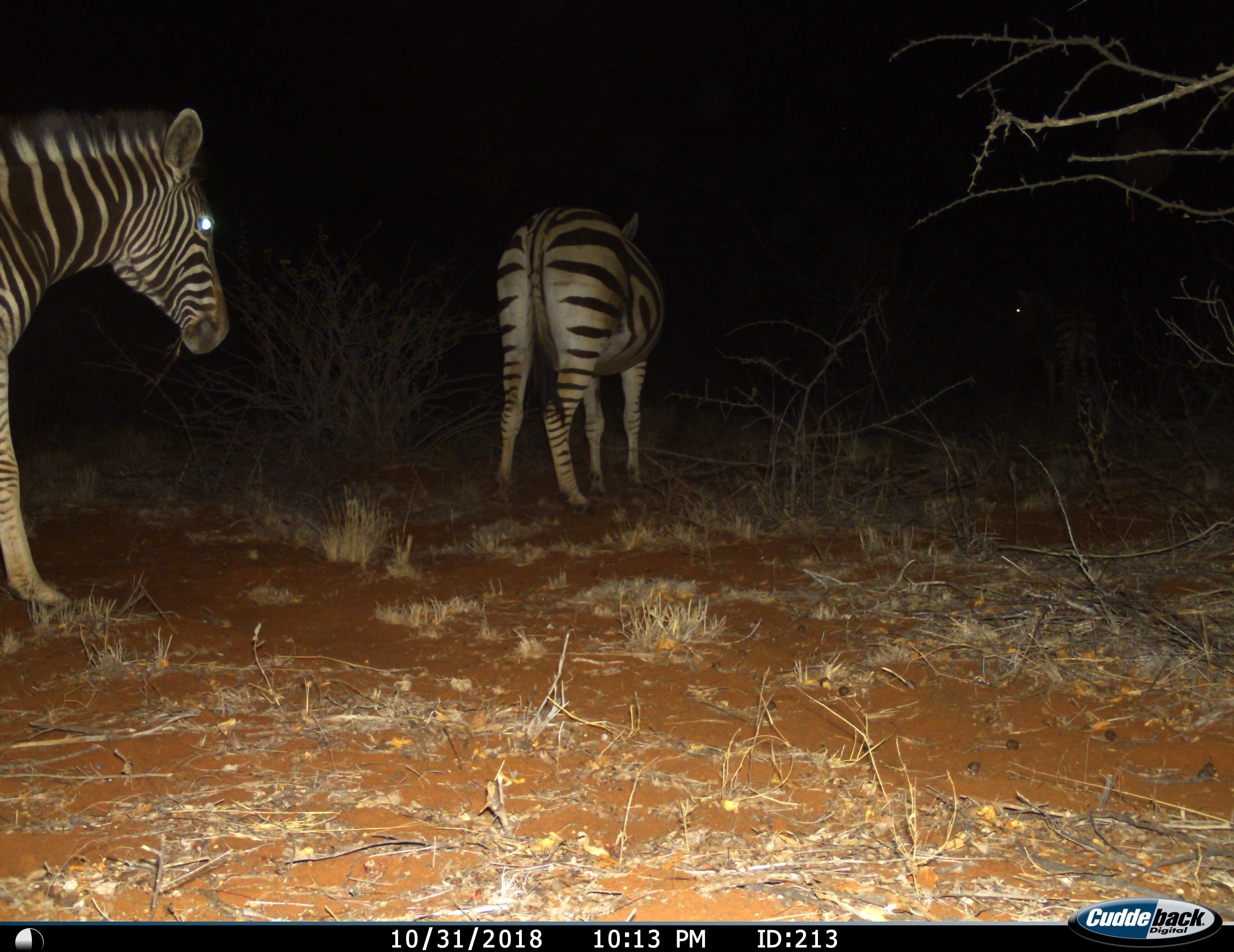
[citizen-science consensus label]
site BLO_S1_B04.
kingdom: Animalia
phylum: Chordata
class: Mammalia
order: Perissodactyla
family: Equidae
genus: Equus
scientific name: Equus quagga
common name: plains zebra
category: zebraplains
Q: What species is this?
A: Zebraplains (plains zebra) (Equus quagga).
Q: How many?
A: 2.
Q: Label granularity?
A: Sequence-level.